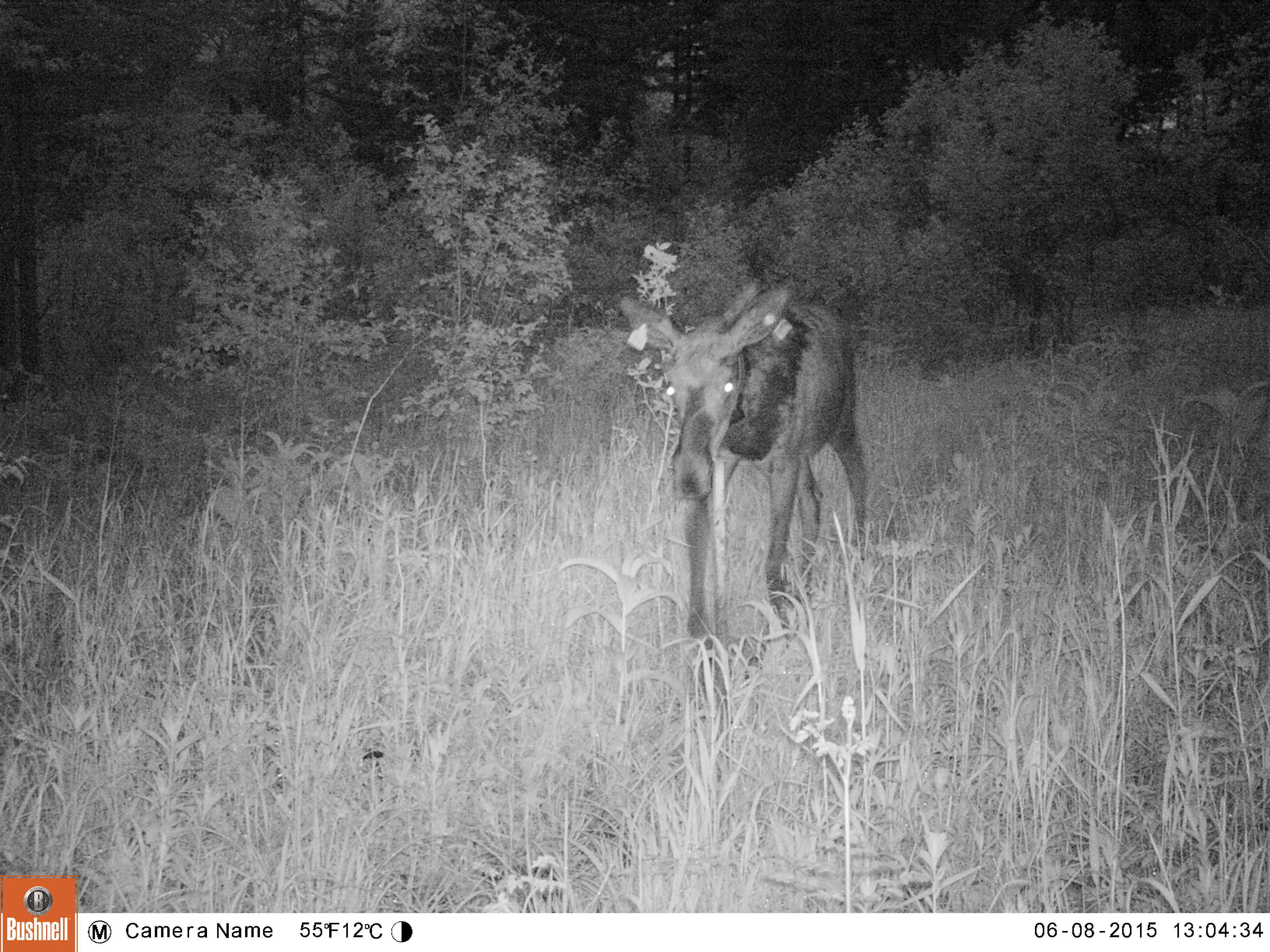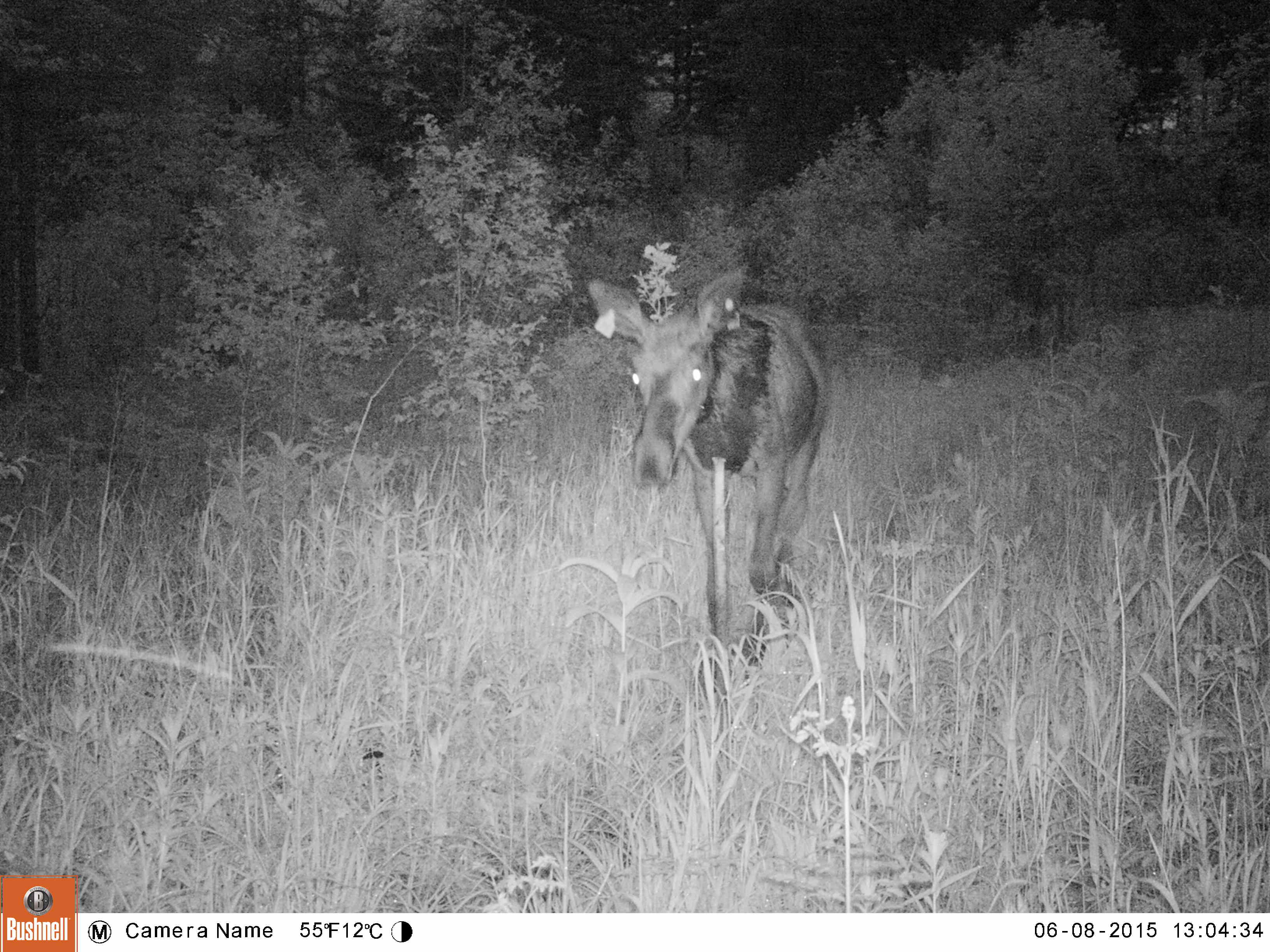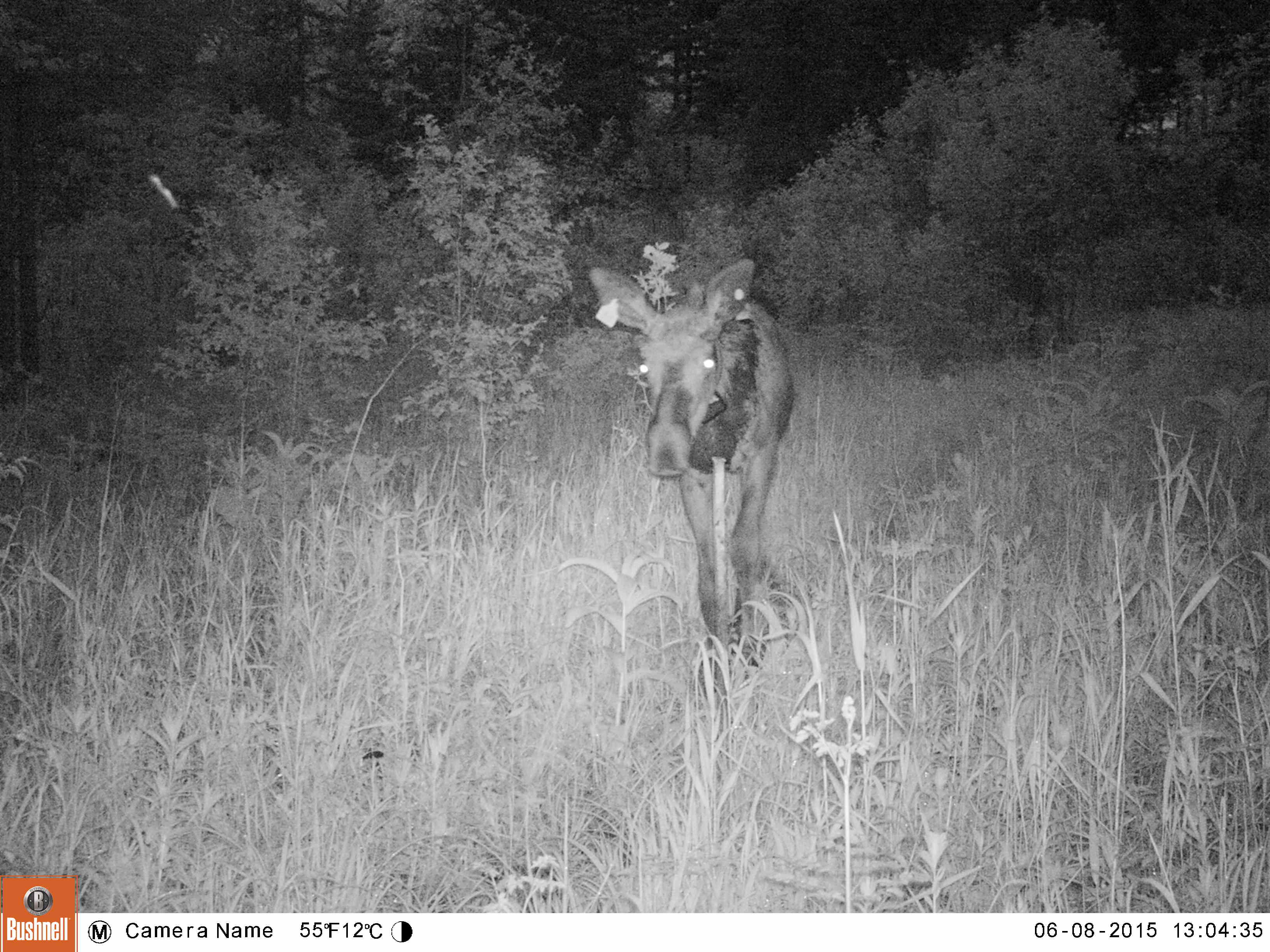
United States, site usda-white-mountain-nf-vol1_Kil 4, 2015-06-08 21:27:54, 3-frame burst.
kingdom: Animalia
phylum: Chordata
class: Mammalia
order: Artiodactyla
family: Cervidae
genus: Alces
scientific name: Alces alces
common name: moose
Moose (Alces alces).